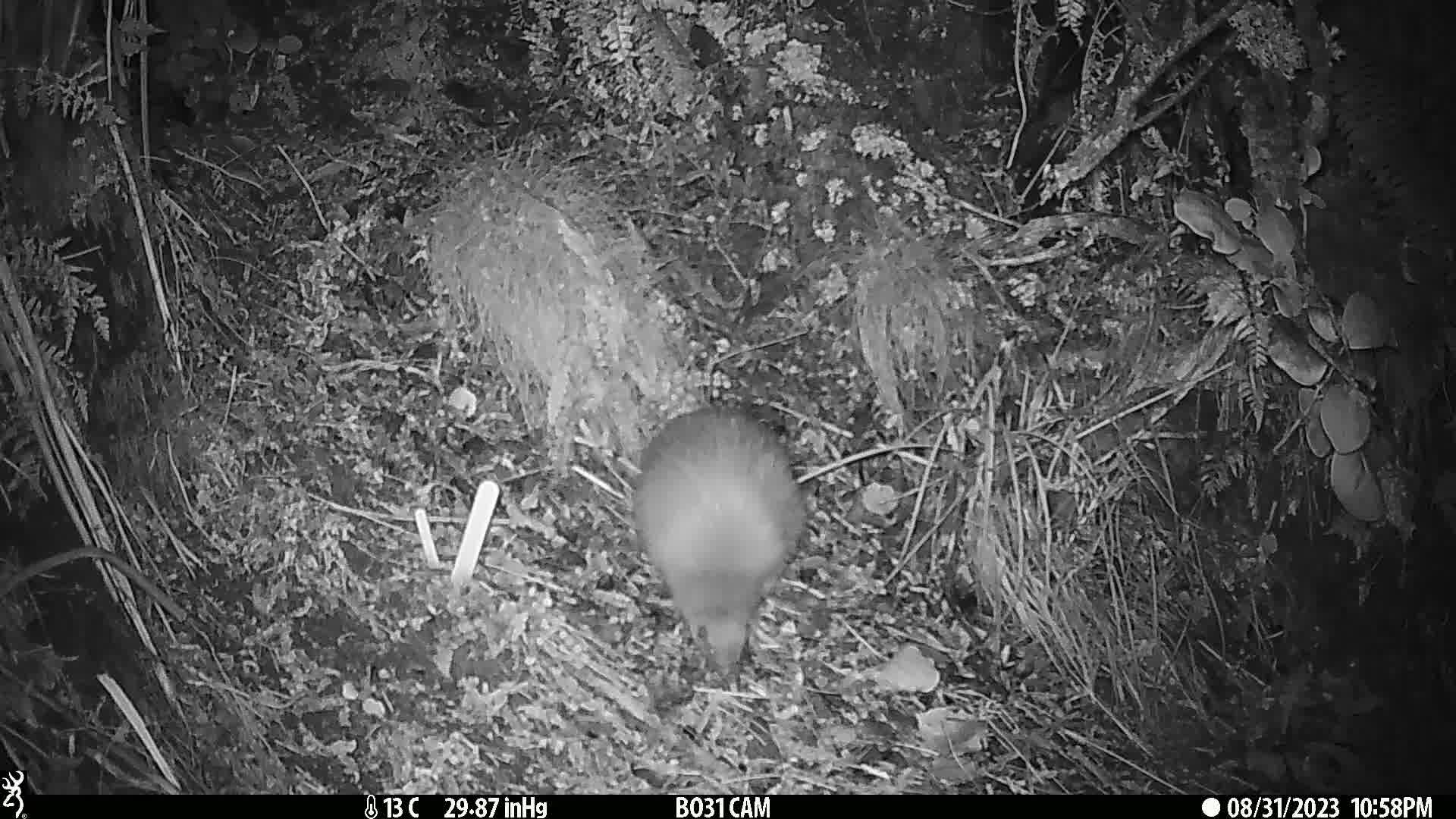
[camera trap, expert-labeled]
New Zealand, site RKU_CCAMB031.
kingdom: Animalia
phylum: Chordata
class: Aves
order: Apterygiformes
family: Apterygidae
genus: Apteryx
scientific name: Apteryx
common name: kiwi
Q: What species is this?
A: Kiwi (Apteryx).